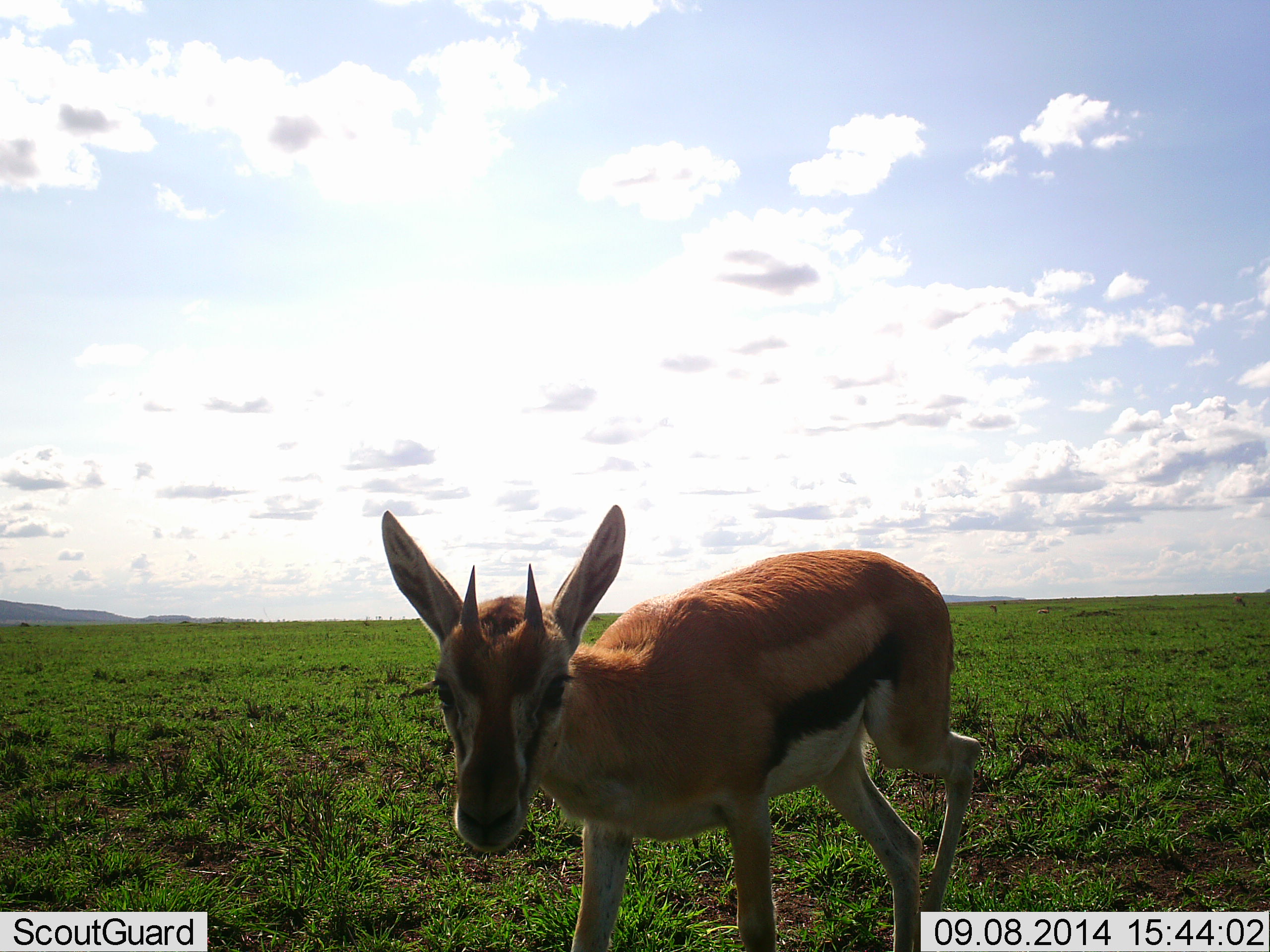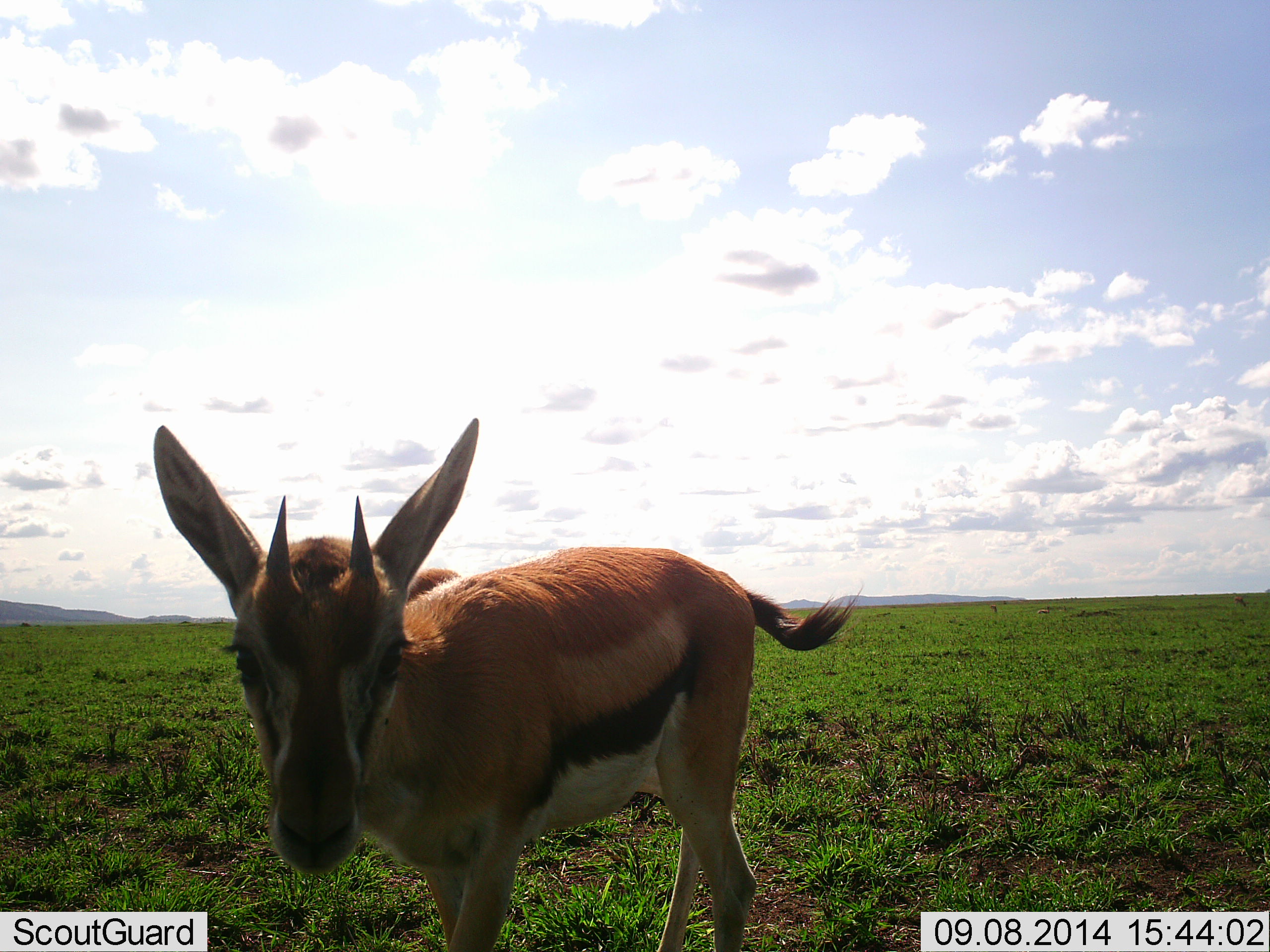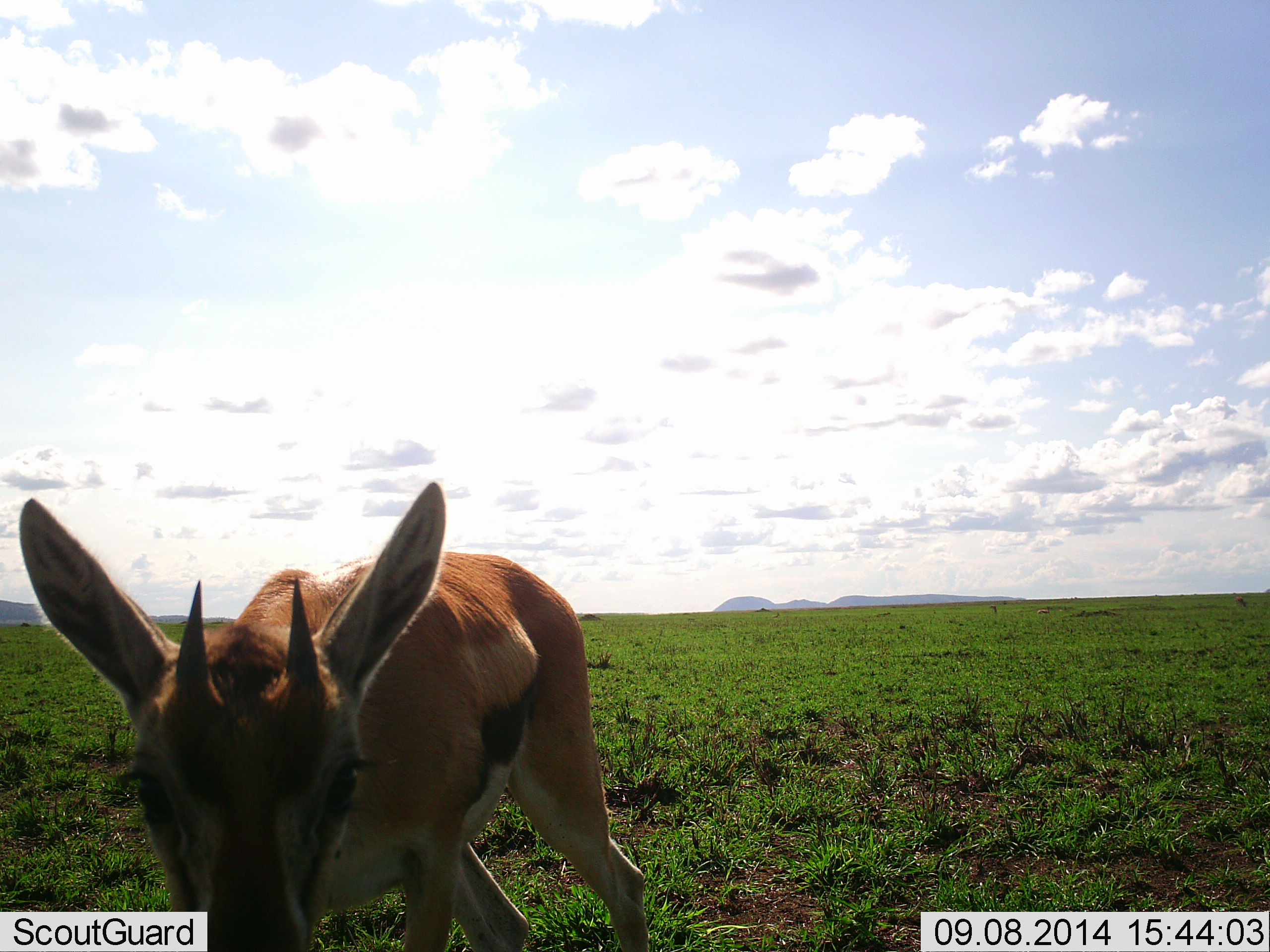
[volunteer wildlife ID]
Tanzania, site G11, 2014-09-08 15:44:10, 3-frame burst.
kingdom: Animalia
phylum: Chordata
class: Mammalia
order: Artiodactyla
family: Bovidae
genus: Eudorcas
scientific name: Eudorcas thomsonii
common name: thomson's gazelle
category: gazellethomsons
Gazellethomsons (thomson's gazelle) (Eudorcas thomsonii), count 1. Behavior (volunteer vote fractions): standing 10%, resting 0%, moving 90%, interacting 0%. Young present (vote fraction): 30%. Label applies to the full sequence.